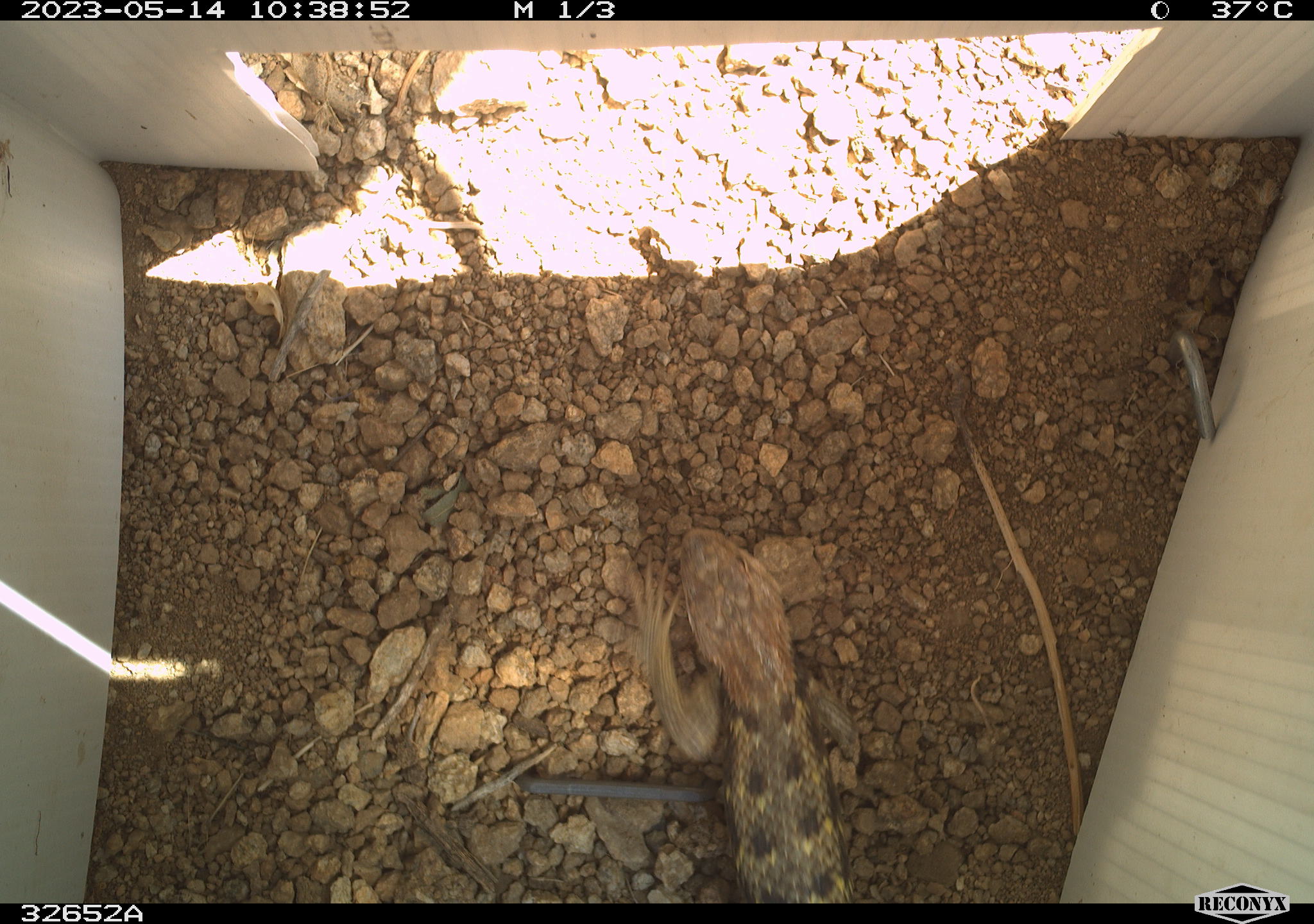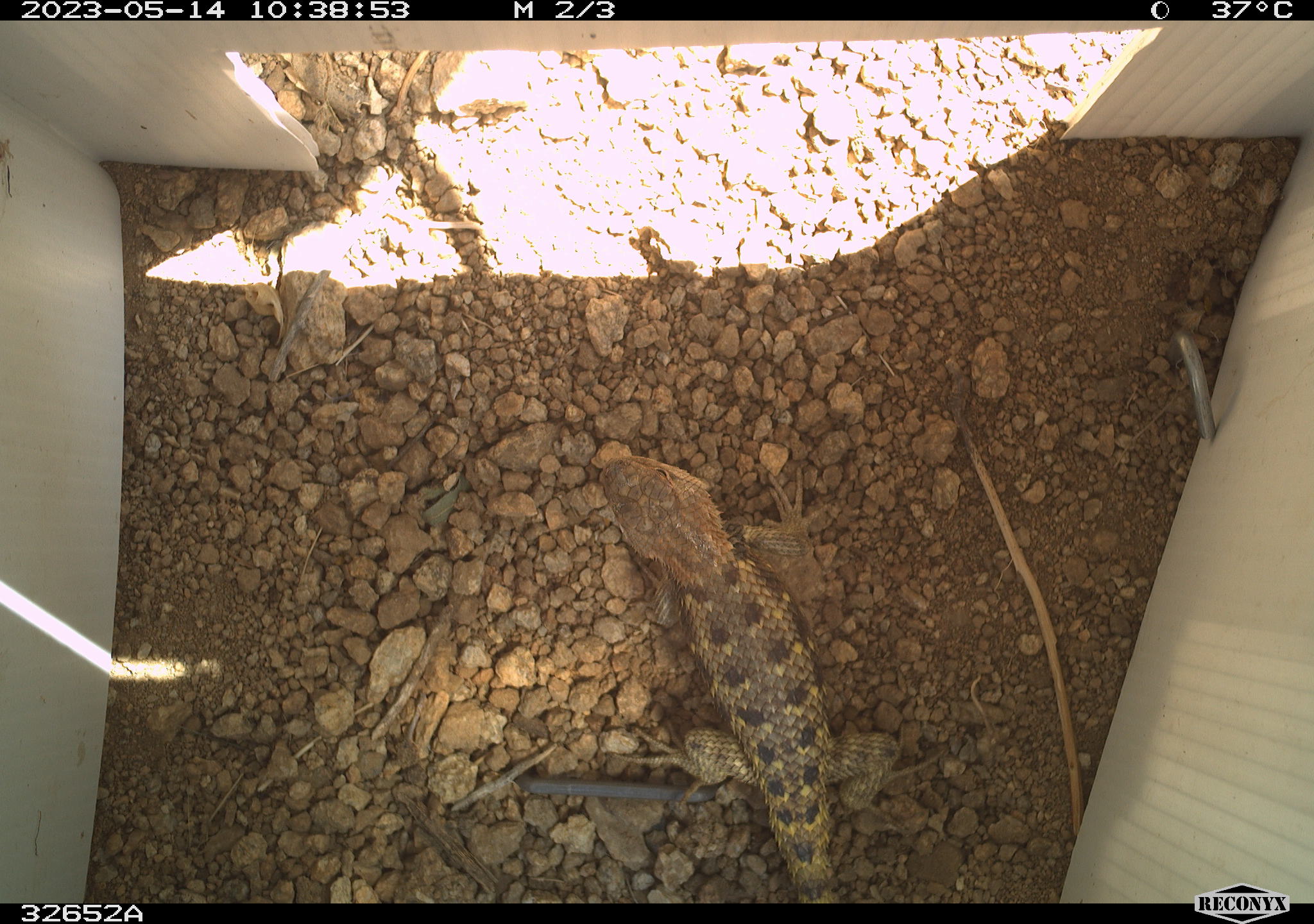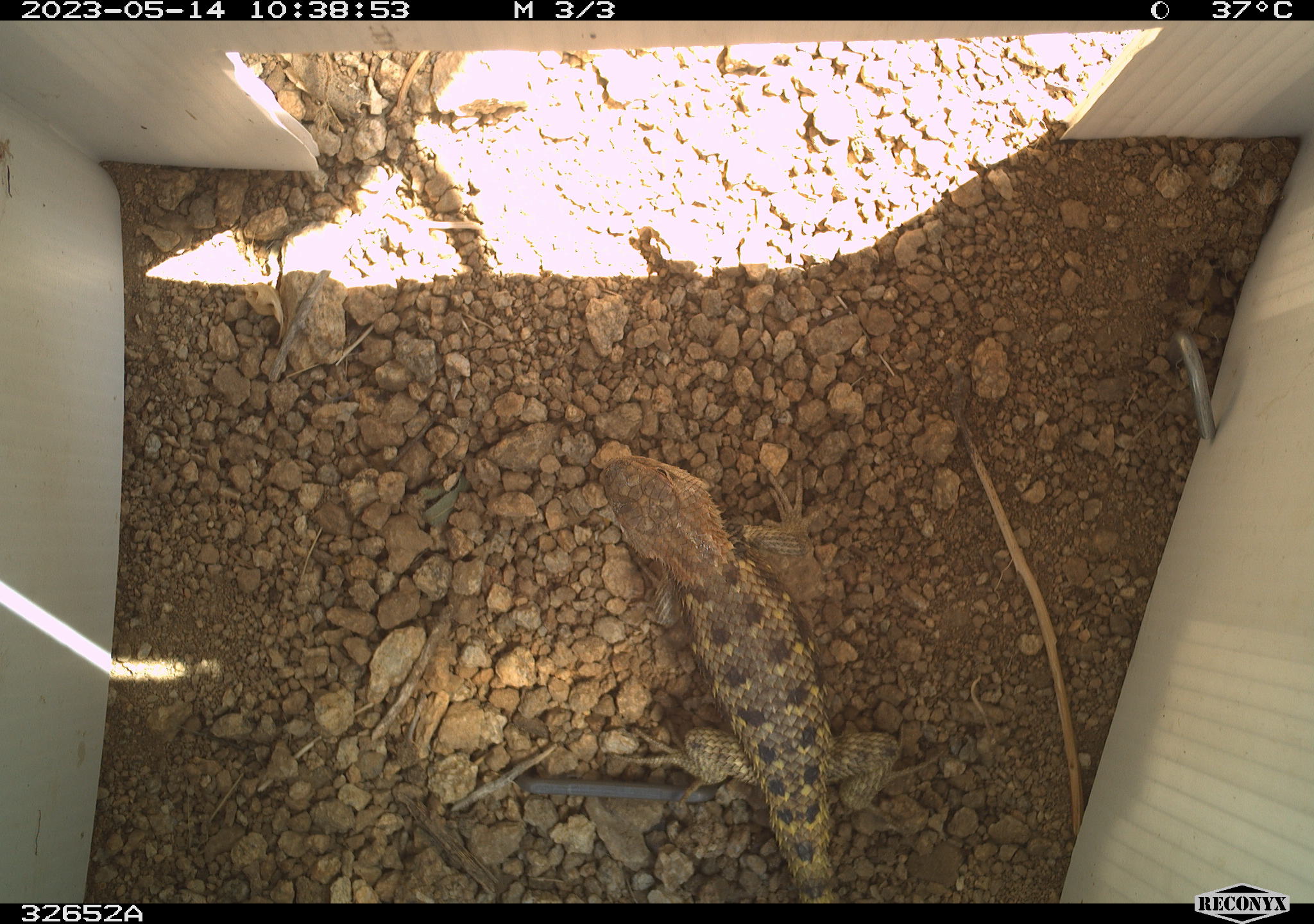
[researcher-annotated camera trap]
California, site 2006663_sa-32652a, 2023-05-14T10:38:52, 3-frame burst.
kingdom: Animalia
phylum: Chordata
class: Reptilia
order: Squamata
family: Phrynosomatidae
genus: Sceloporus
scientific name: Sceloporus uniformis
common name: yellow-backed spiny lizard